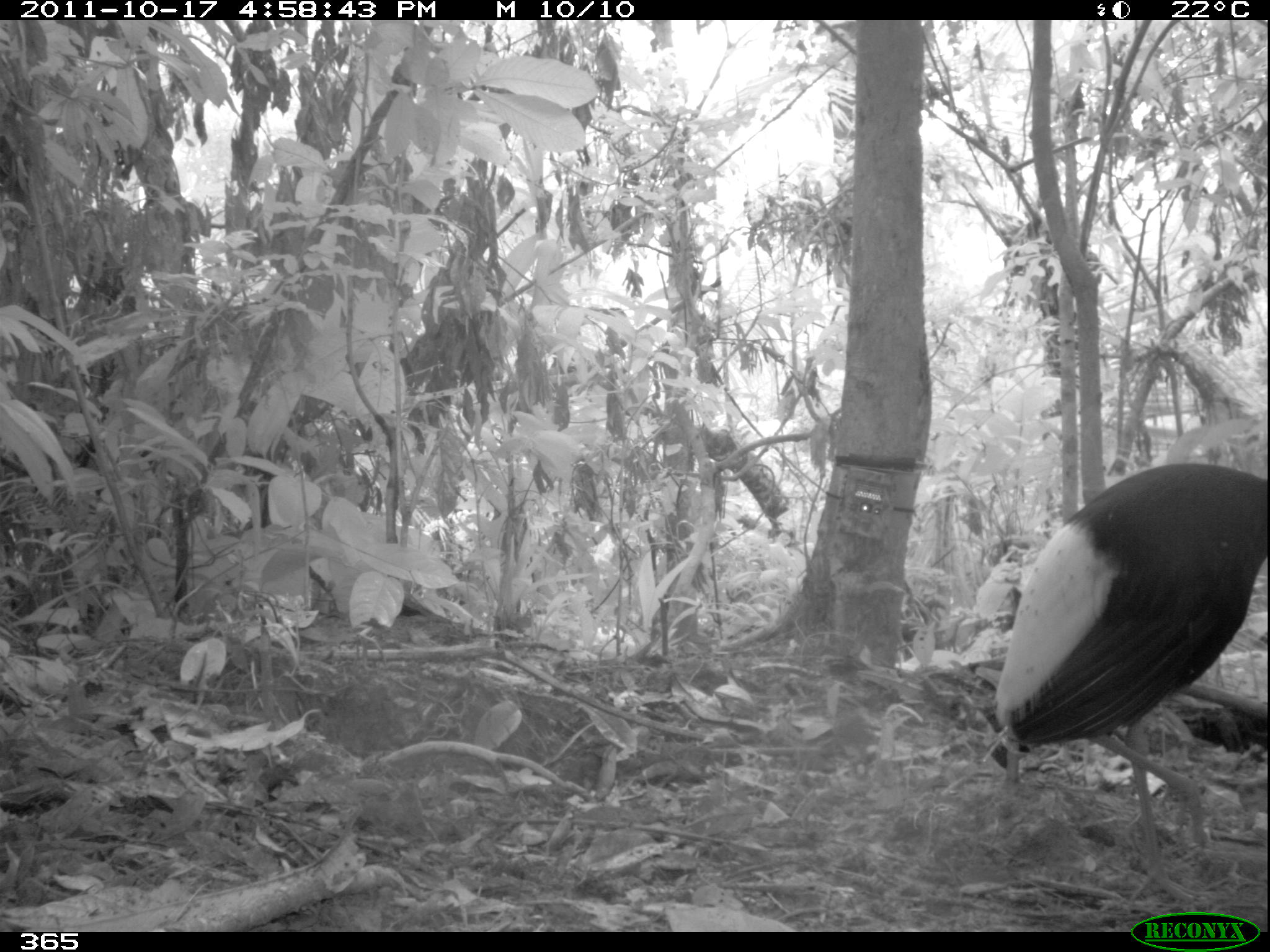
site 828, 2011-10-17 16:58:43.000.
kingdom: Animalia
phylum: Chordata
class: Aves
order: Gruiformes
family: Psophiidae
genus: Psophia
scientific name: Psophia leucoptera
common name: pale-winged trumpeter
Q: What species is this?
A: Psophia leucoptera (pale-winged trumpeter).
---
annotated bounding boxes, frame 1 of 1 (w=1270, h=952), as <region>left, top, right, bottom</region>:
psophia leucoptera: <region>990, 459, 1267, 907</region>